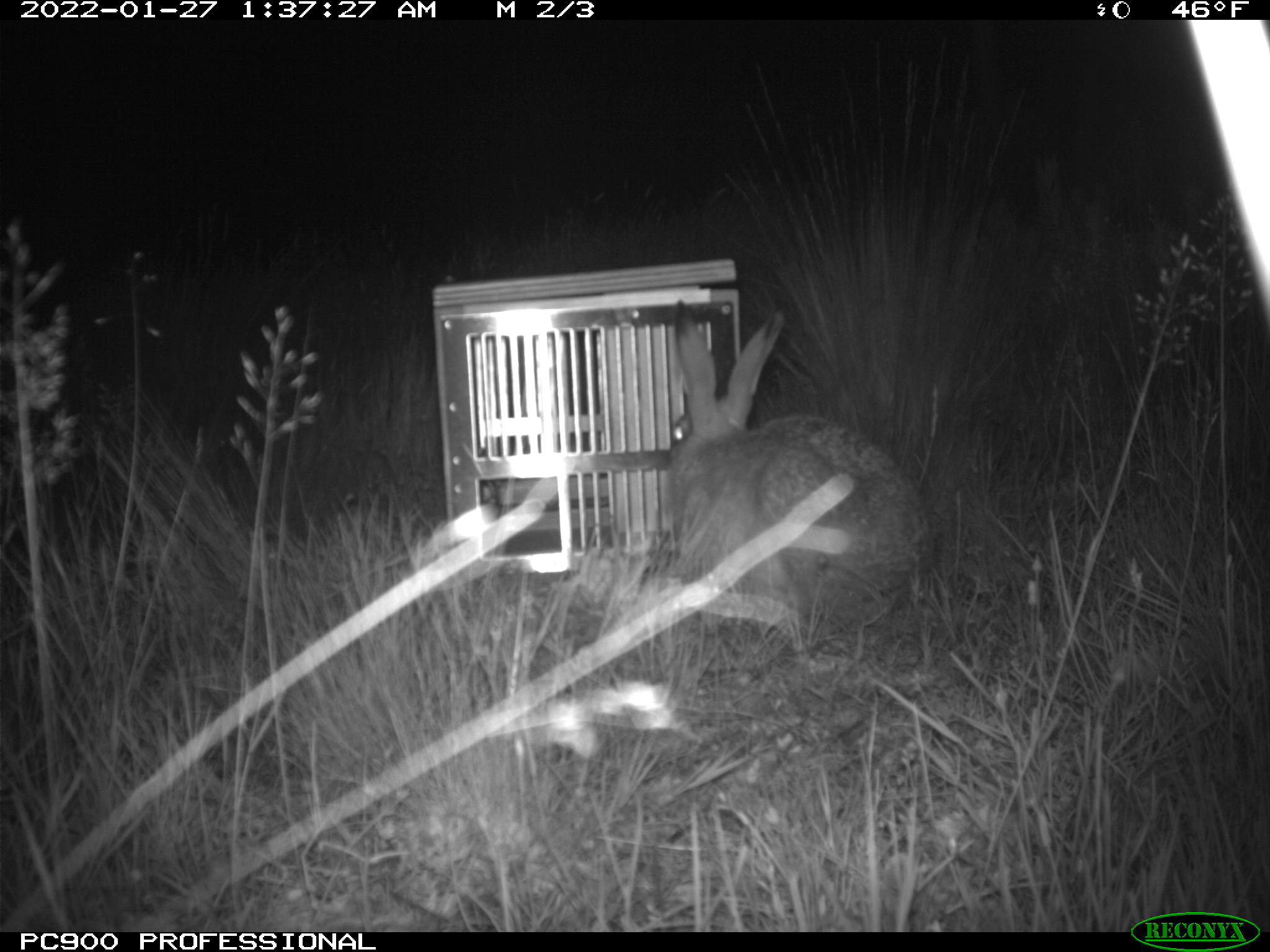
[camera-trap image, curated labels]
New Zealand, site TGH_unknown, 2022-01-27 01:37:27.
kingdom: Animalia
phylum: Chordata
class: Mammalia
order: Lagomorpha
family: Leporidae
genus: Lepus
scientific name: Lepus europaeus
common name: brown hare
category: hare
Hare (brown hare) (Lepus europaeus).